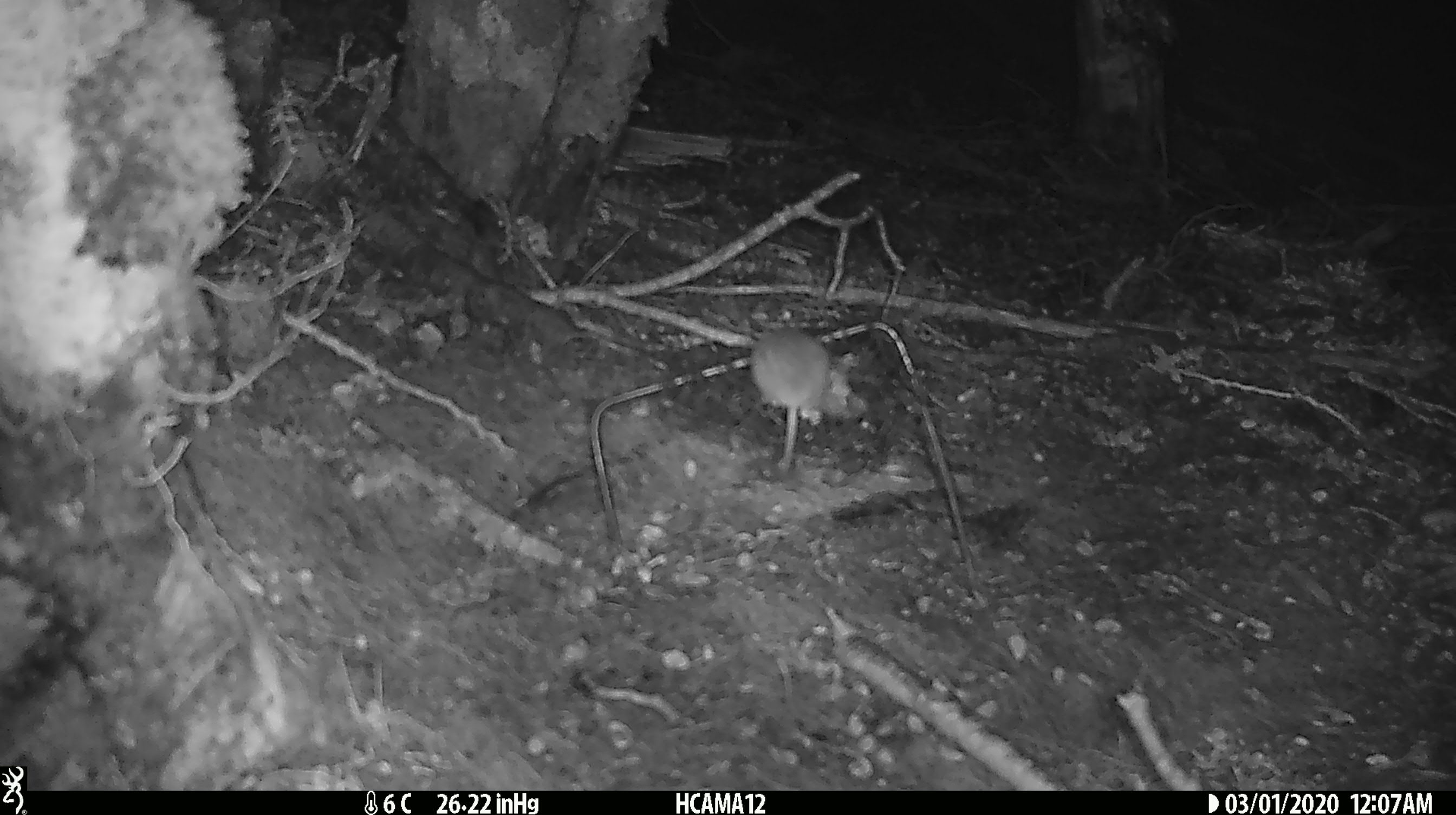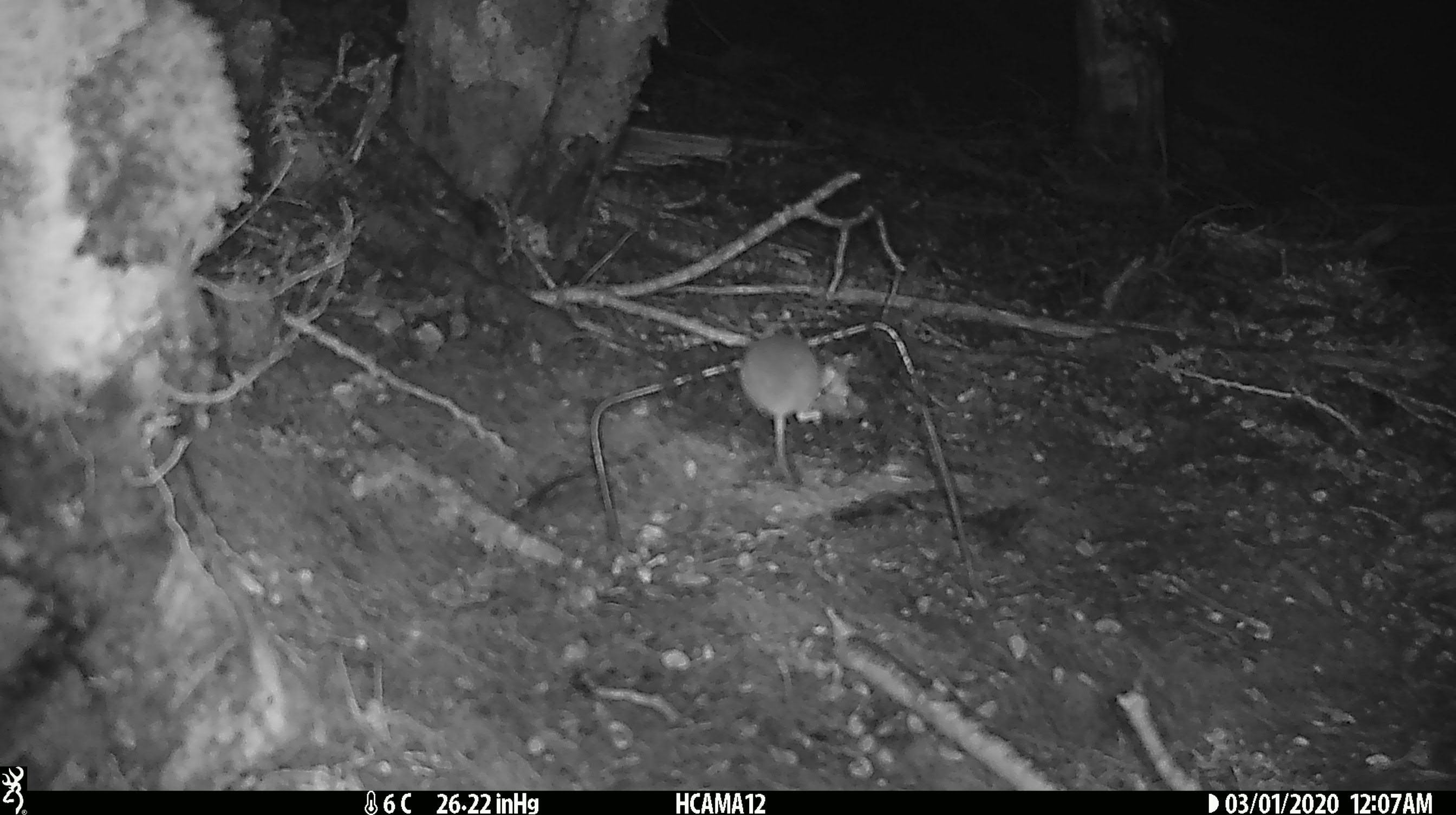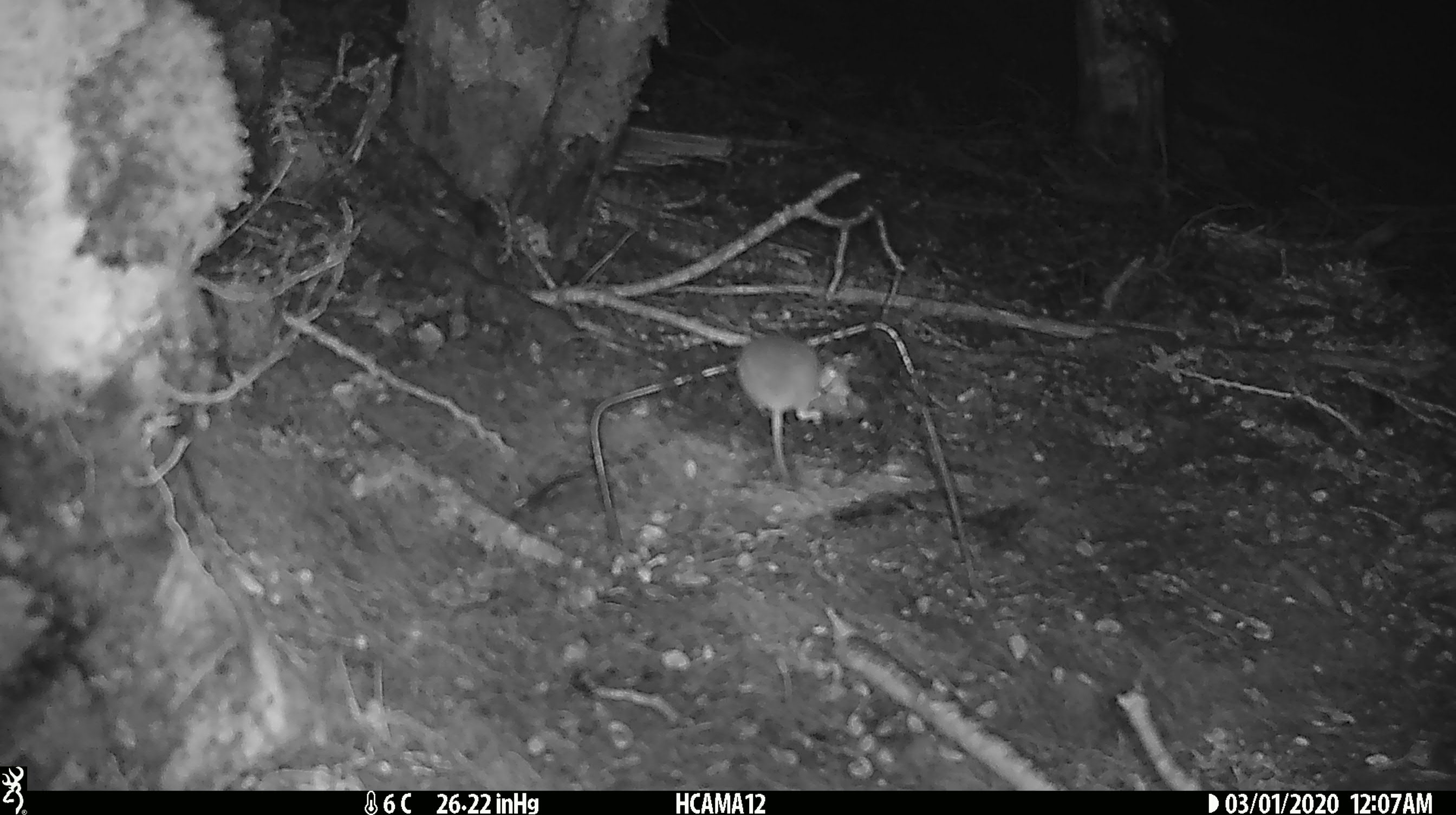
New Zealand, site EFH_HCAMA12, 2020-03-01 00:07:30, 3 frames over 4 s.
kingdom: Animalia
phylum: Chordata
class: Mammalia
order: Rodentia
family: Muridae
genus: Mus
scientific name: Mus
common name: mouse